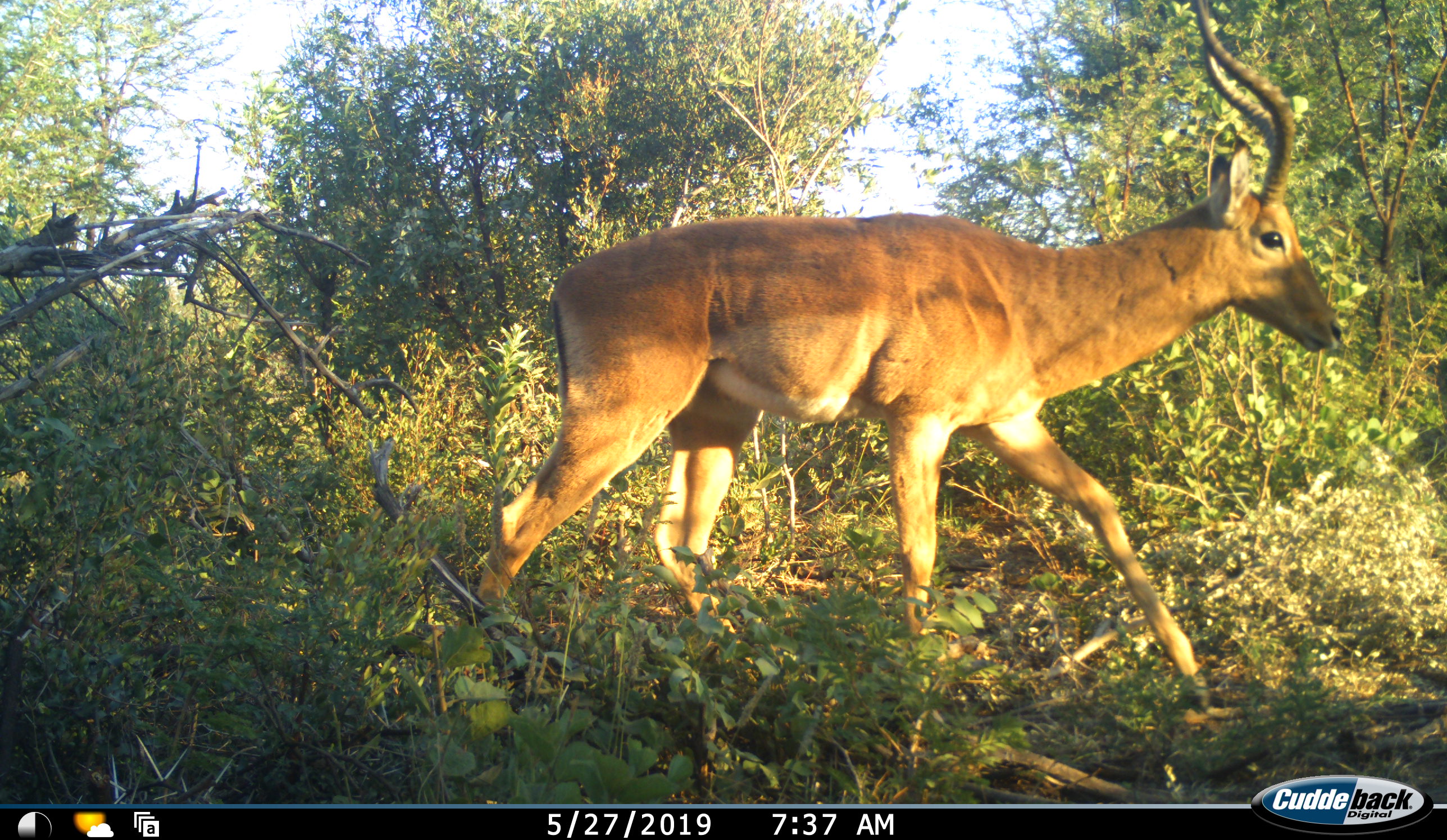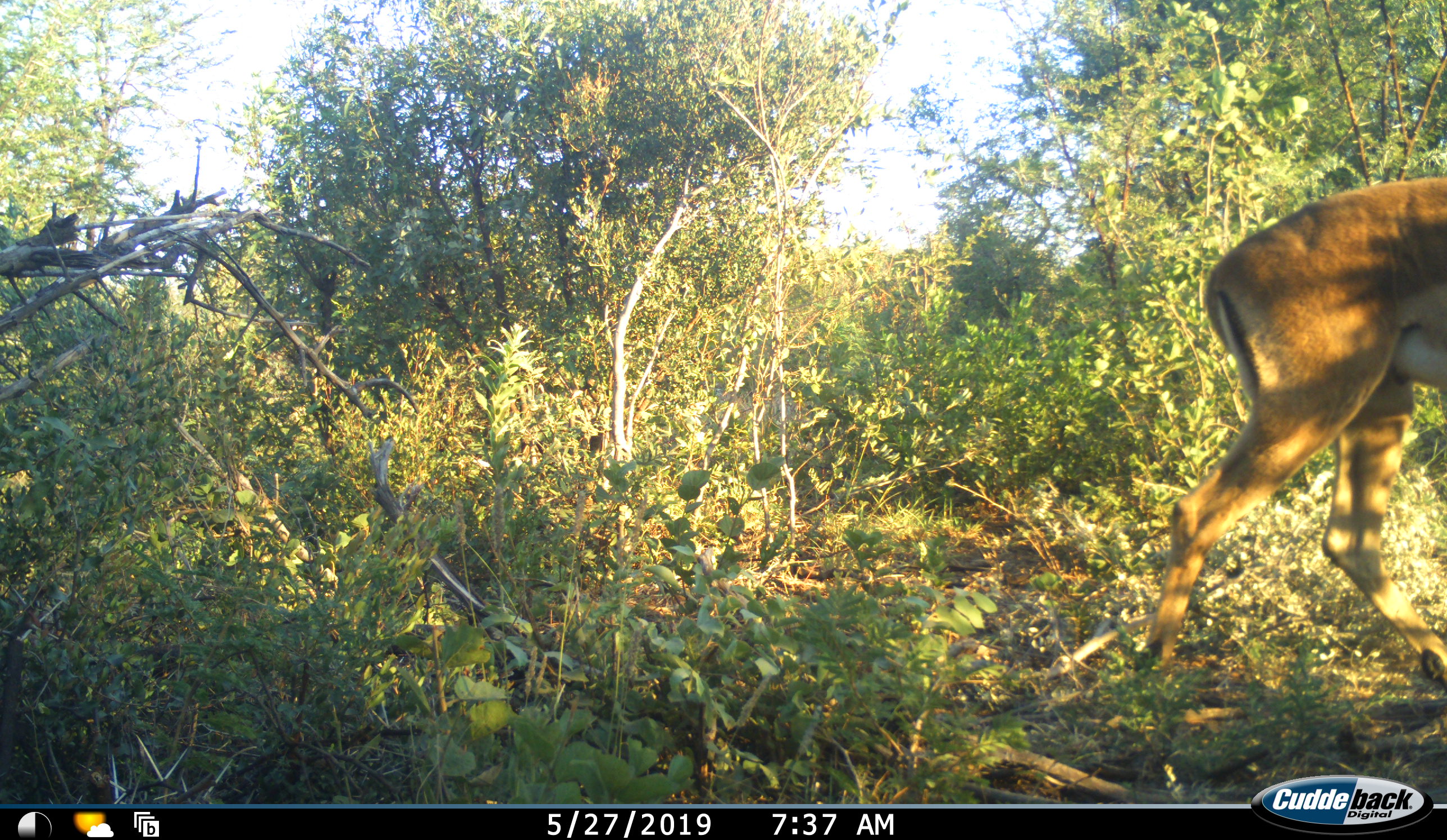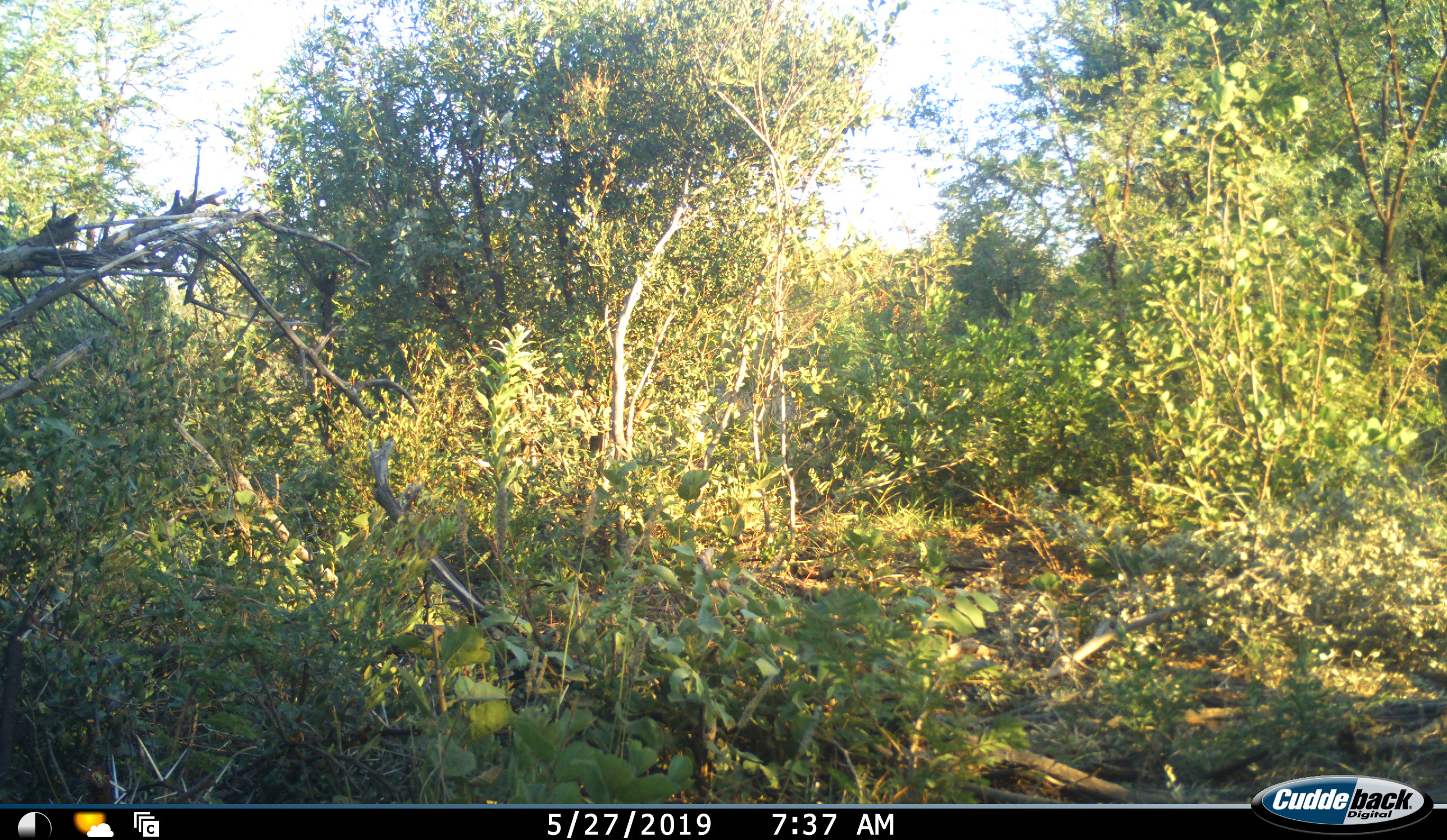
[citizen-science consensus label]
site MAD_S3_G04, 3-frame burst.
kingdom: Animalia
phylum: Chordata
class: Mammalia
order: Artiodactyla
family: Bovidae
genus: Aepyceros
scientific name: Aepyceros melampus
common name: impala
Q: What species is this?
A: Impala (Aepyceros melampus).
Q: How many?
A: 1.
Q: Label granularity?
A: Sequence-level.